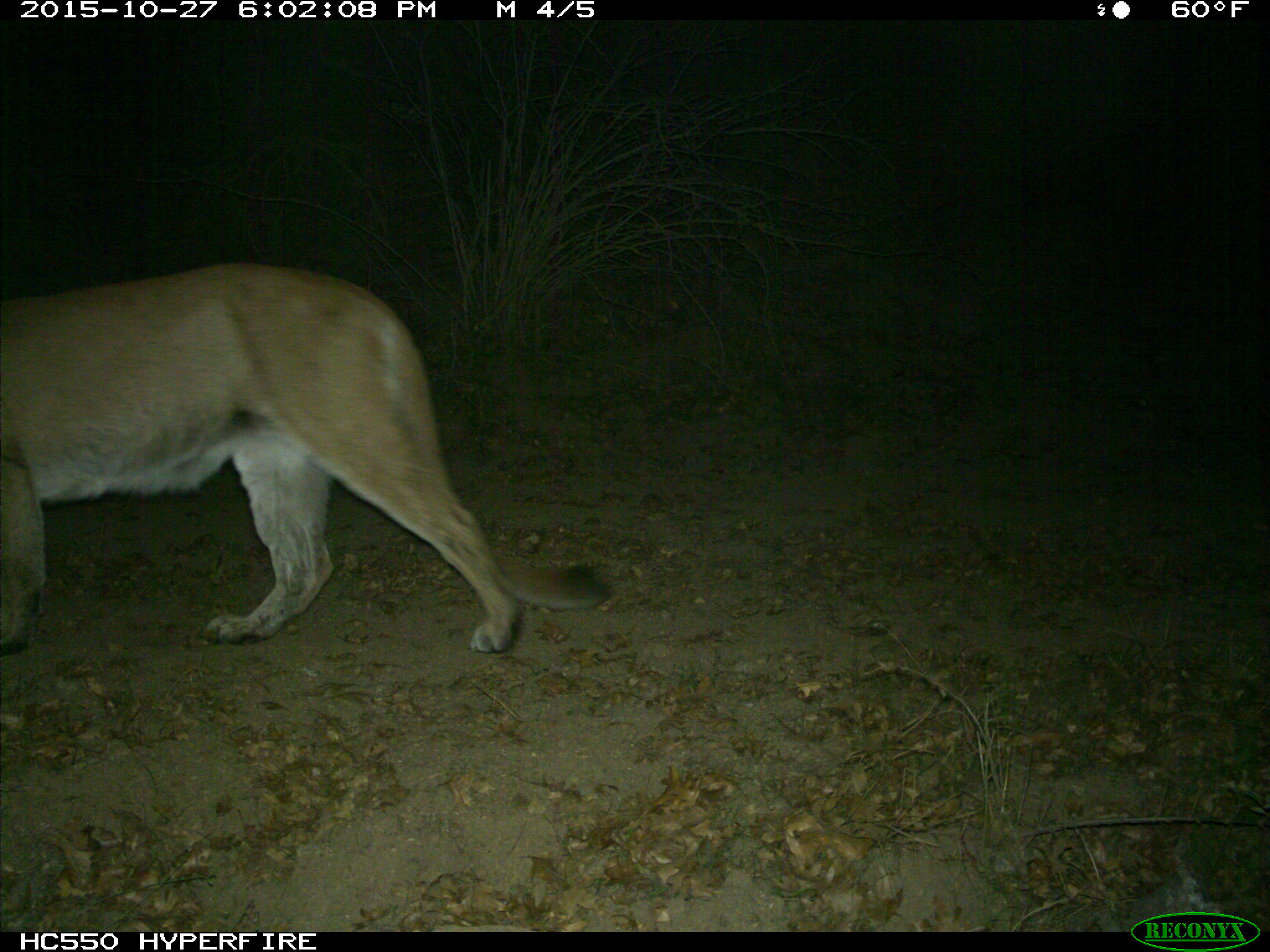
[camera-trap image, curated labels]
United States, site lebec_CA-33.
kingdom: Animalia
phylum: Chordata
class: Mammalia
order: Carnivora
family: Felidae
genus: Puma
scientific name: Puma concolor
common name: mountain lion